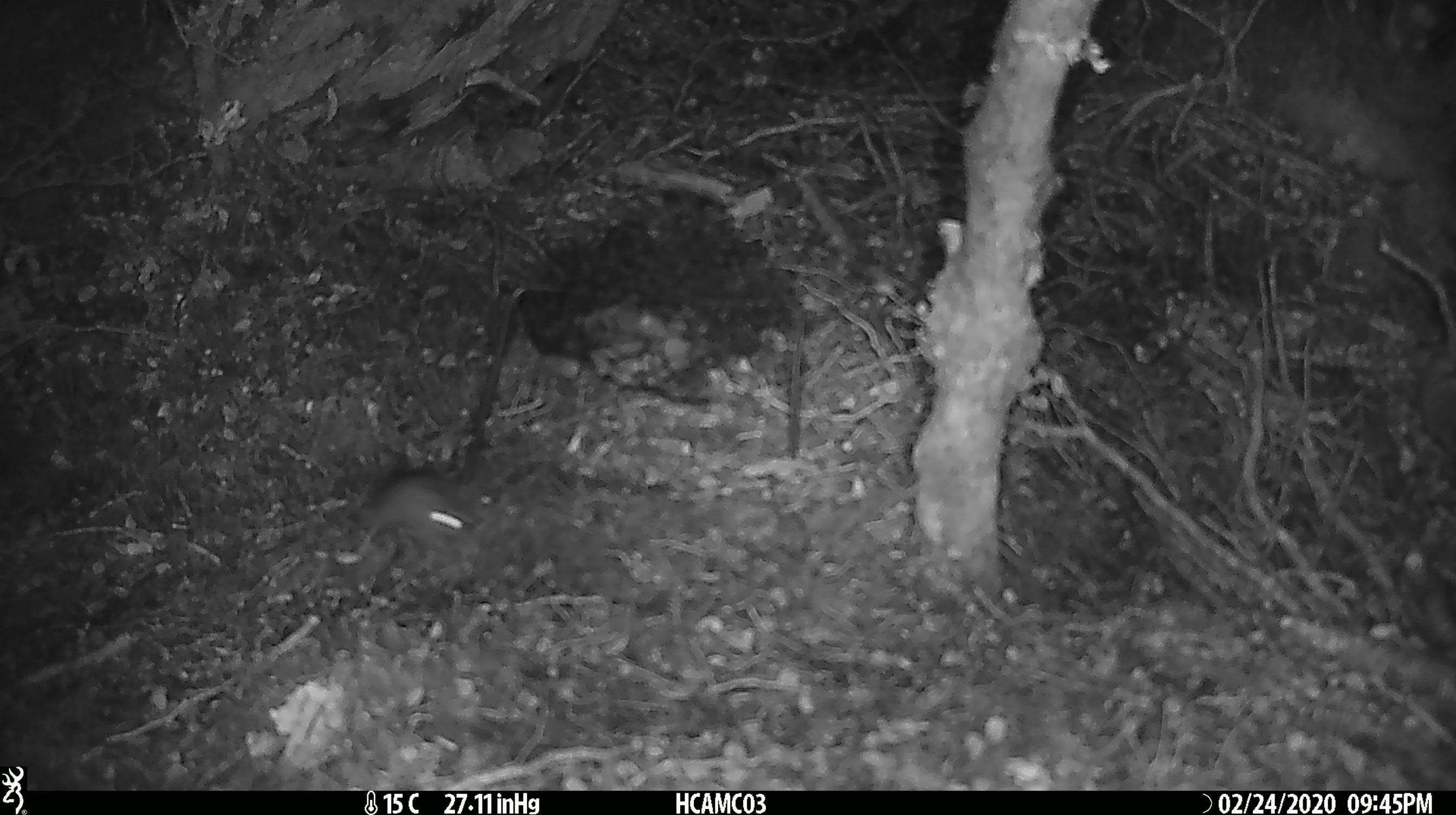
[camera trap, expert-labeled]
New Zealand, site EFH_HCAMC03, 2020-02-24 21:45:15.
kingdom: Animalia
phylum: Chordata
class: Mammalia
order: Rodentia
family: Muridae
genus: Mus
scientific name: Mus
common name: mouse